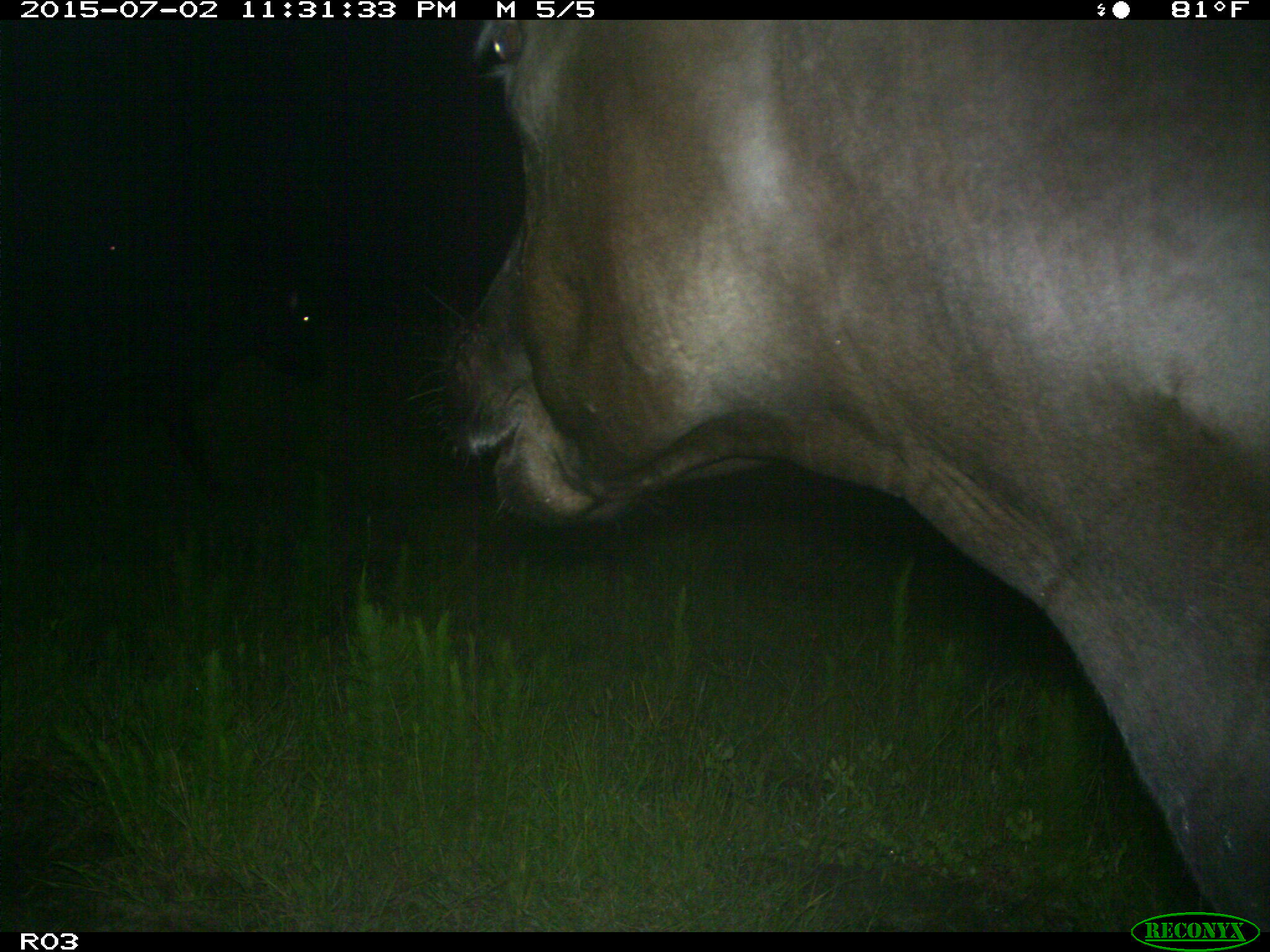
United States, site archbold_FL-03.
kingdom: Animalia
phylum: Chordata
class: Mammalia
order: Artiodactyla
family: Bovidae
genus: Bos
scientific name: Bos taurus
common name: domestic cow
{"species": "Bos taurus (domestic cow)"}